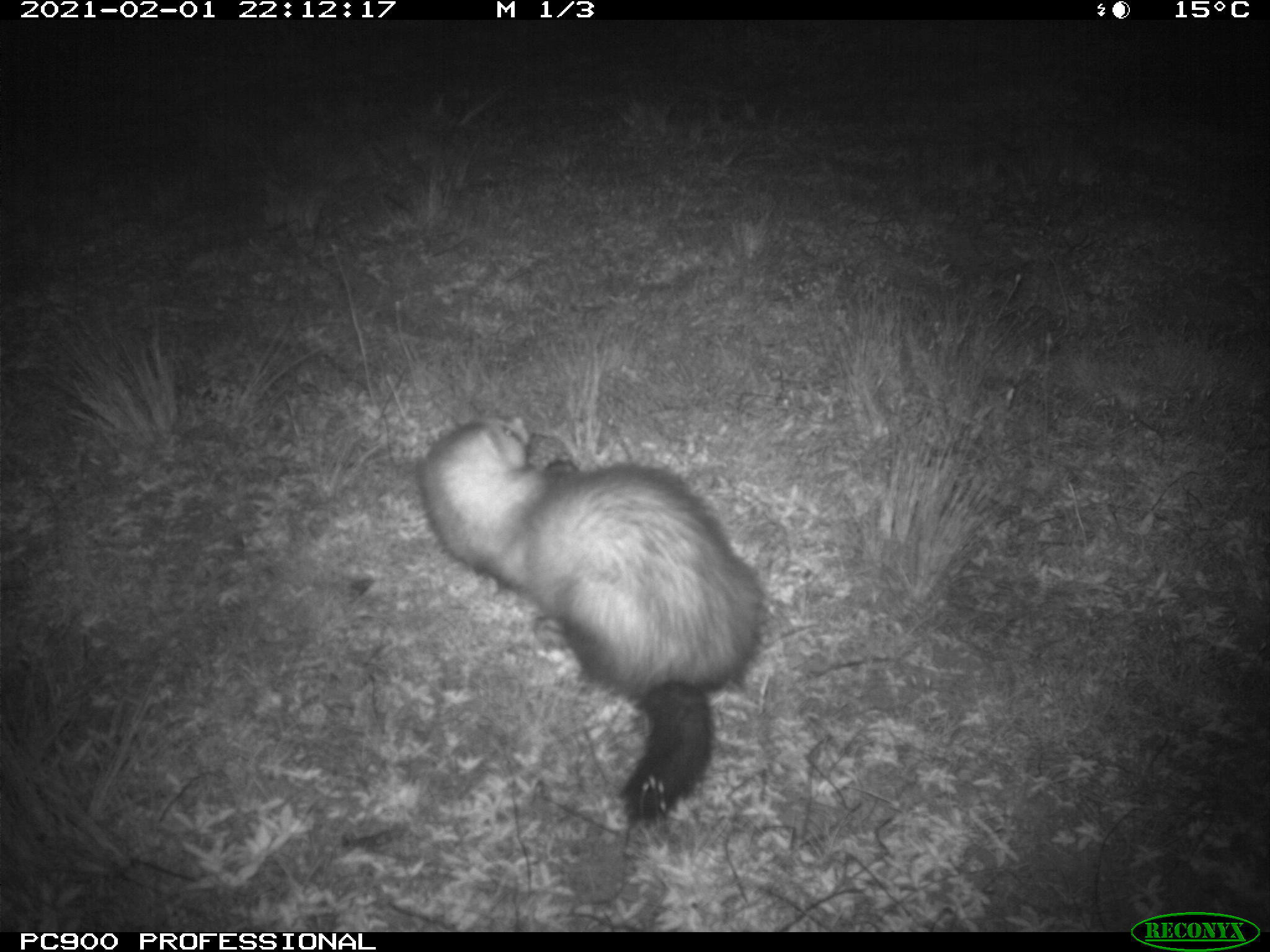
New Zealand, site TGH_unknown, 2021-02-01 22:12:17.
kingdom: Animalia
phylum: Chordata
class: Mammalia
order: Carnivora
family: Mustelidae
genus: Mustela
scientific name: Mustela furo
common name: ferret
Ferret (Mustela furo).